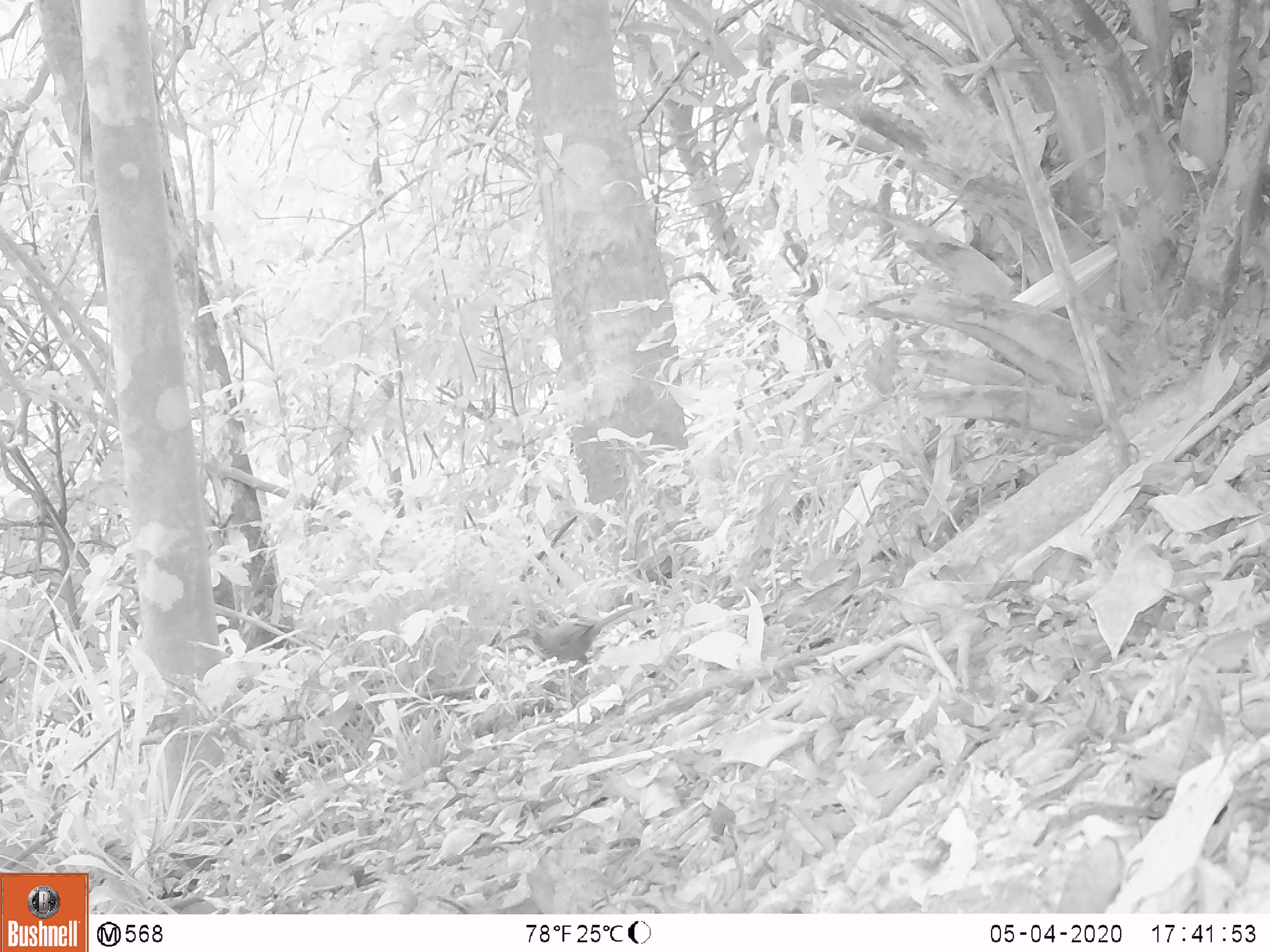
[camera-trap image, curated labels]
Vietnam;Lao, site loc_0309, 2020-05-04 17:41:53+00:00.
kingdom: Animalia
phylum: Chordata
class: Aves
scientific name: Aves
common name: bird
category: unidentified bird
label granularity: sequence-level